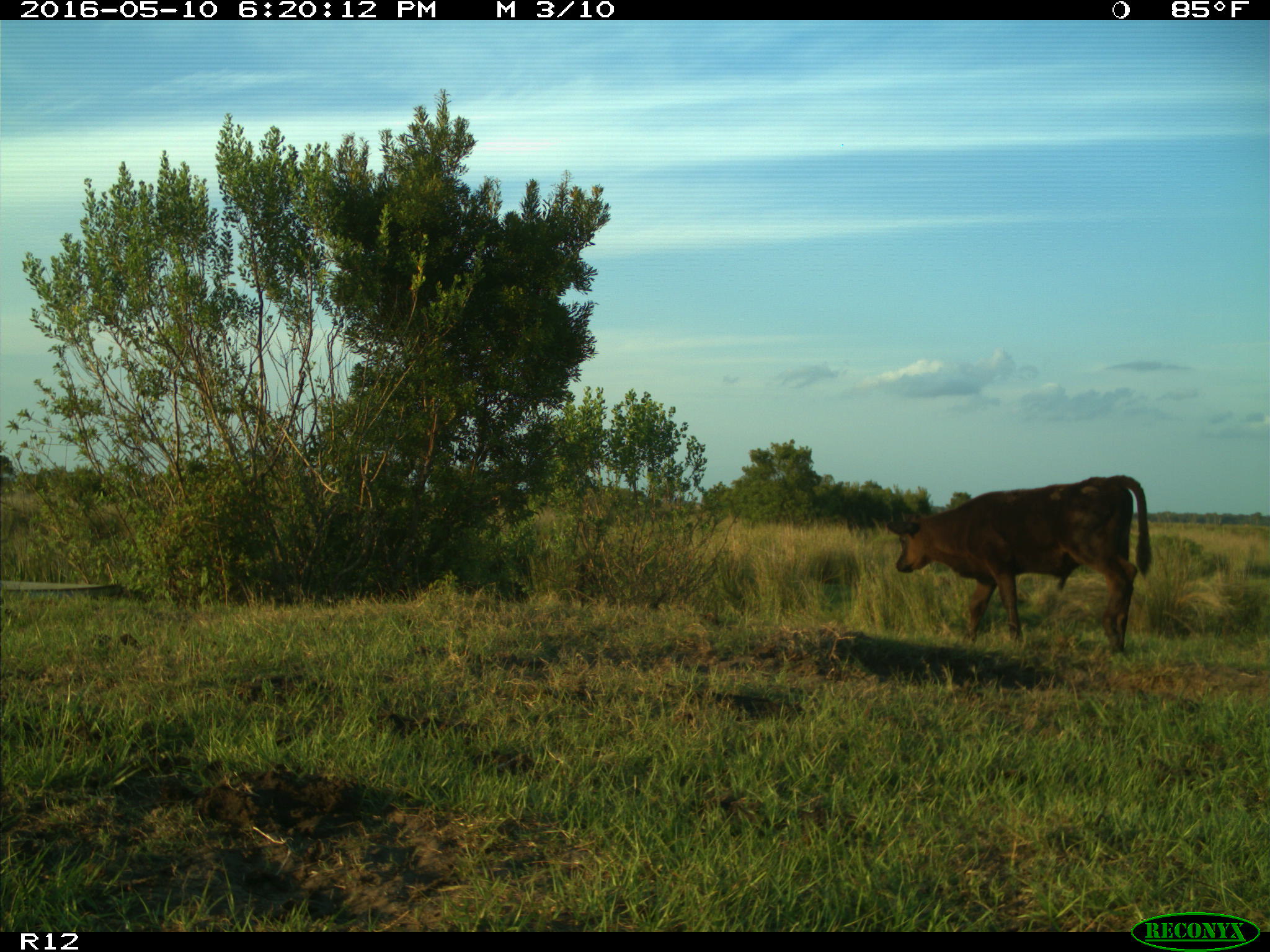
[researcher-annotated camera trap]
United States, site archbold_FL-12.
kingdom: Animalia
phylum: Chordata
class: Mammalia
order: Artiodactyla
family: Bovidae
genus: Bos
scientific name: Bos taurus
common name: domestic cow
Bos taurus (domestic cow).